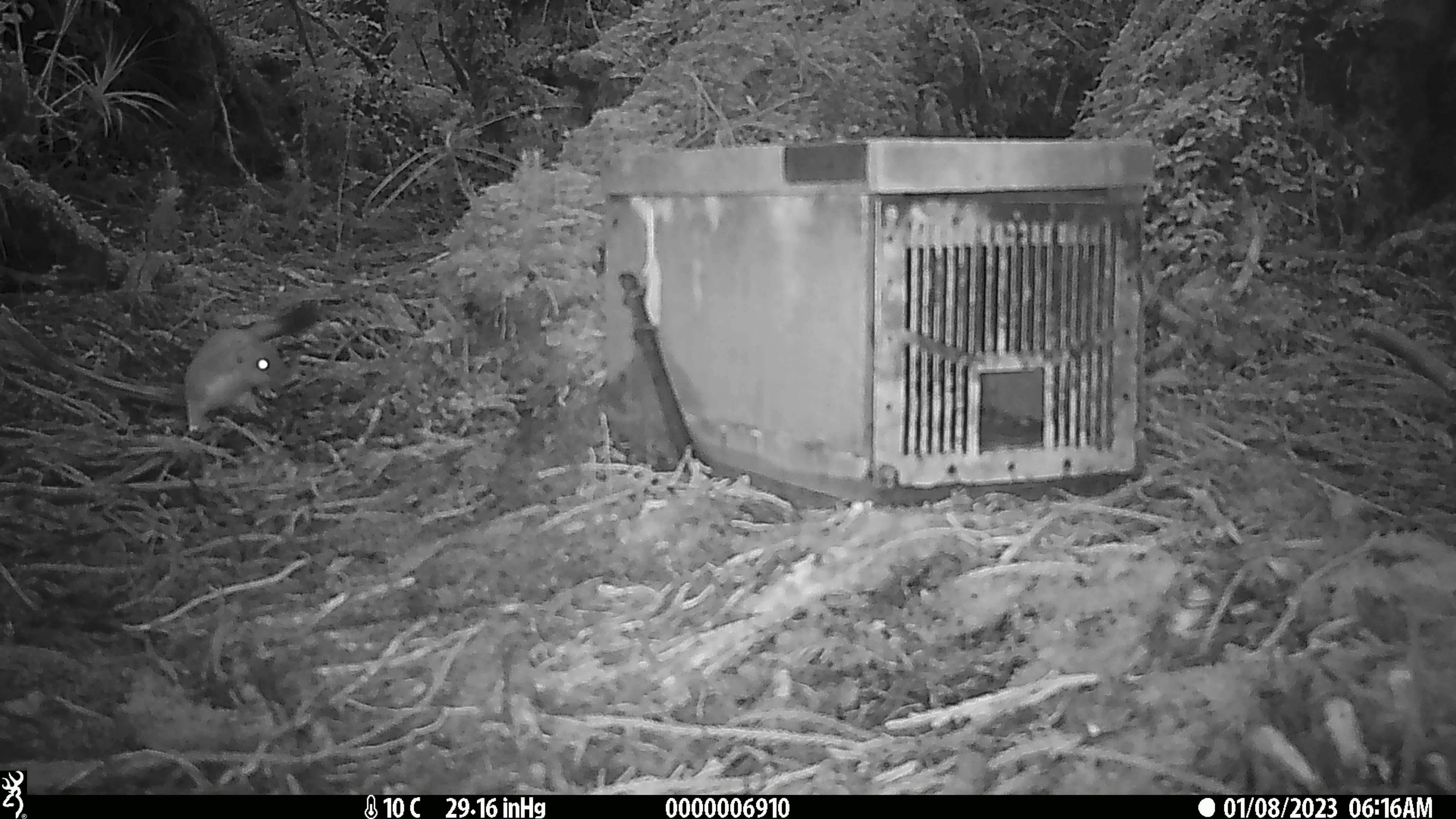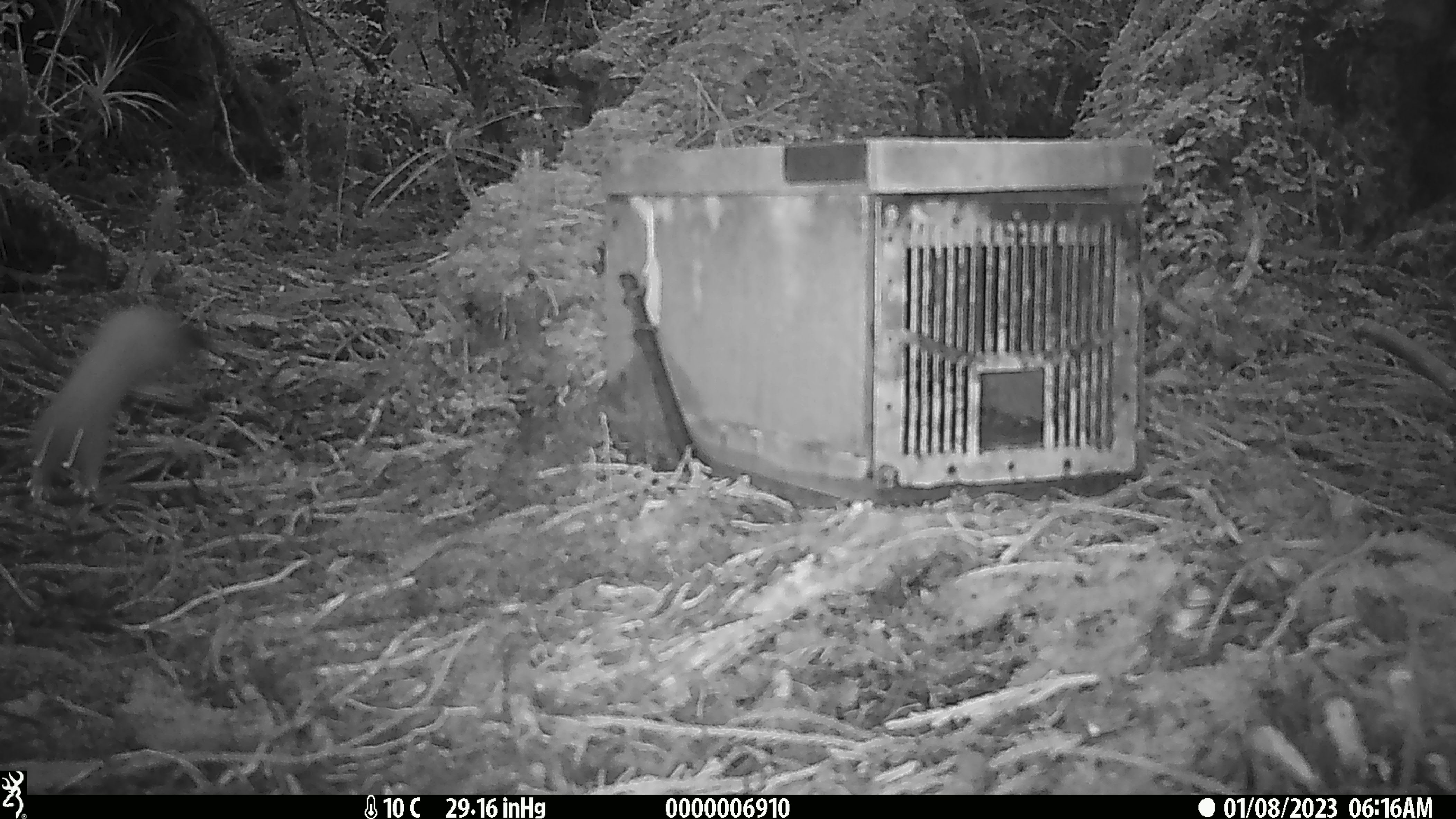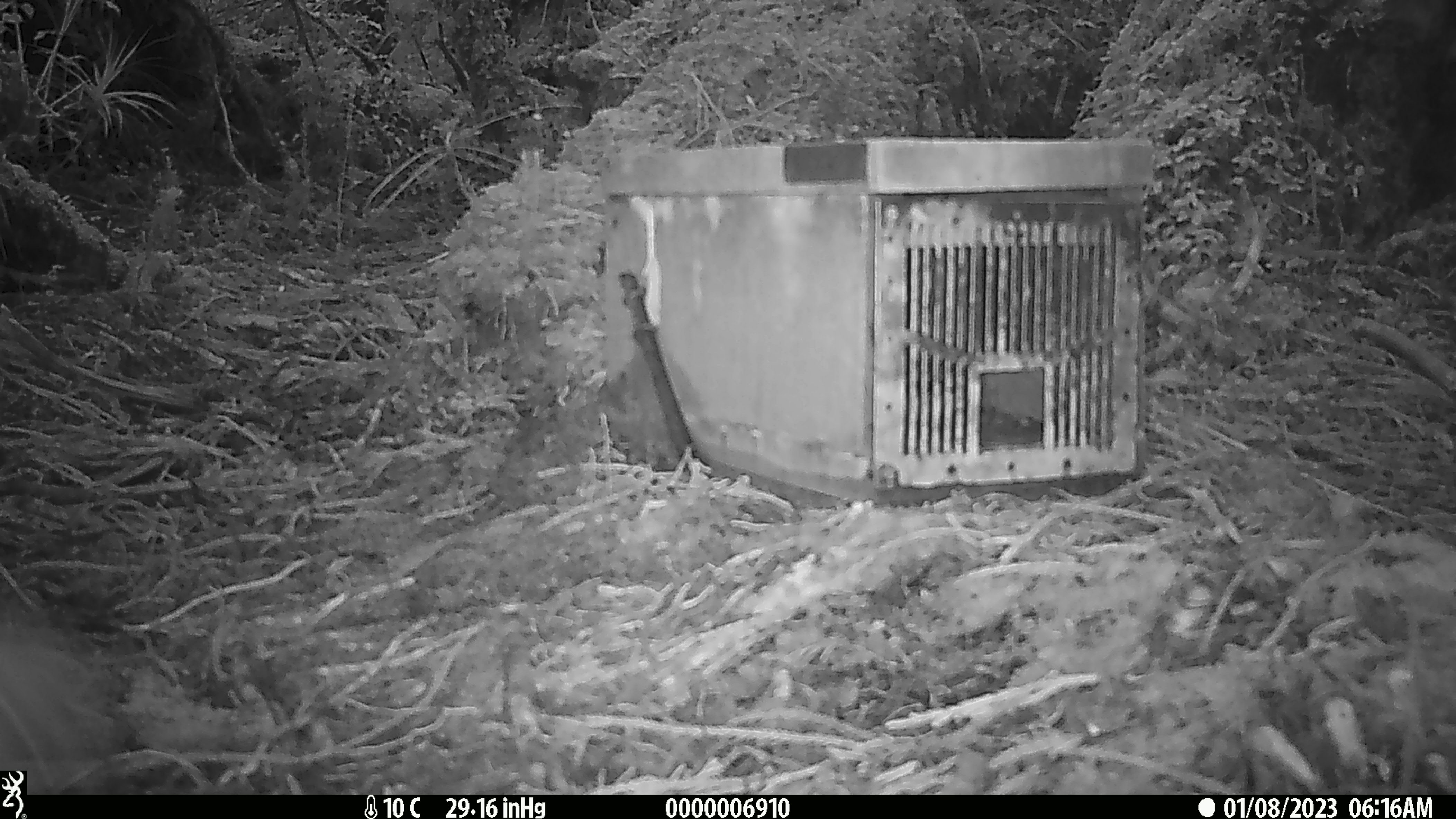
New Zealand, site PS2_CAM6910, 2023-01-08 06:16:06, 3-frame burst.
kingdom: Animalia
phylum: Chordata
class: Mammalia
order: Carnivora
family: Mustelidae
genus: Mustela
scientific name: Mustela erminea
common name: stoat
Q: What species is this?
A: Stoat (Mustela erminea).